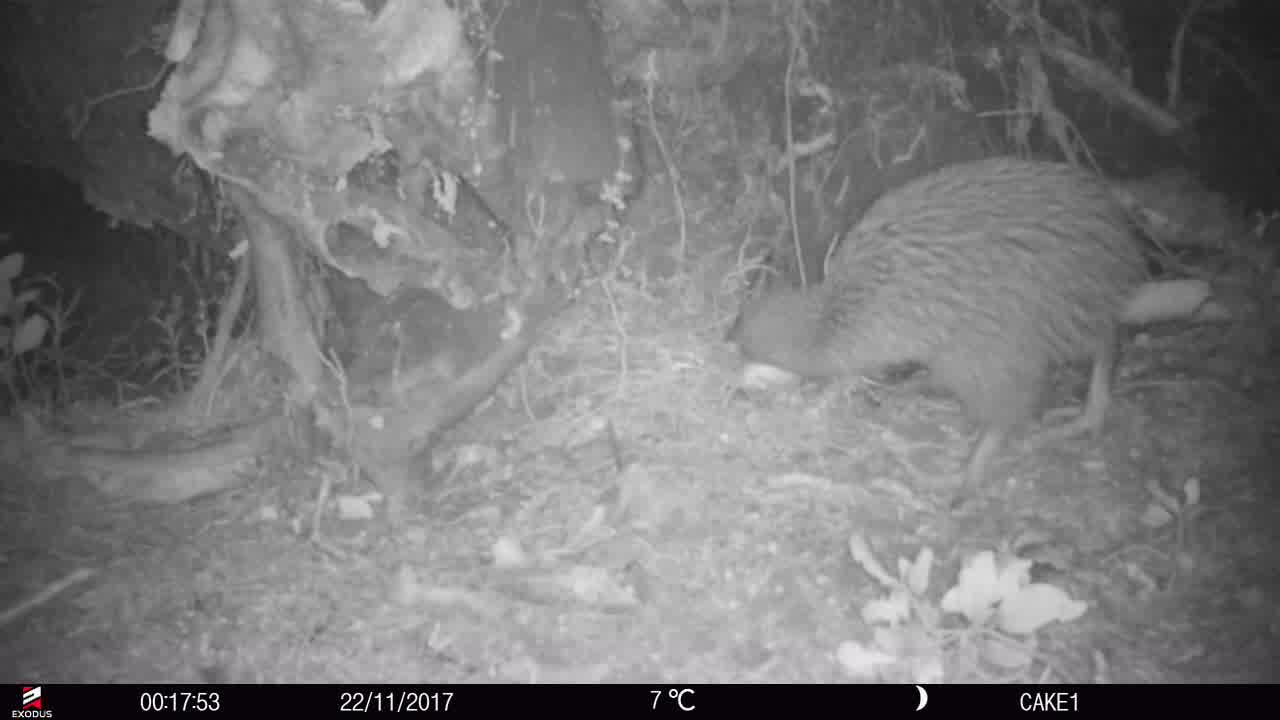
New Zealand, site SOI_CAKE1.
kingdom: Animalia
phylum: Chordata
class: Aves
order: Apterygiformes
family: Apterygidae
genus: Apteryx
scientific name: Apteryx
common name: kiwi